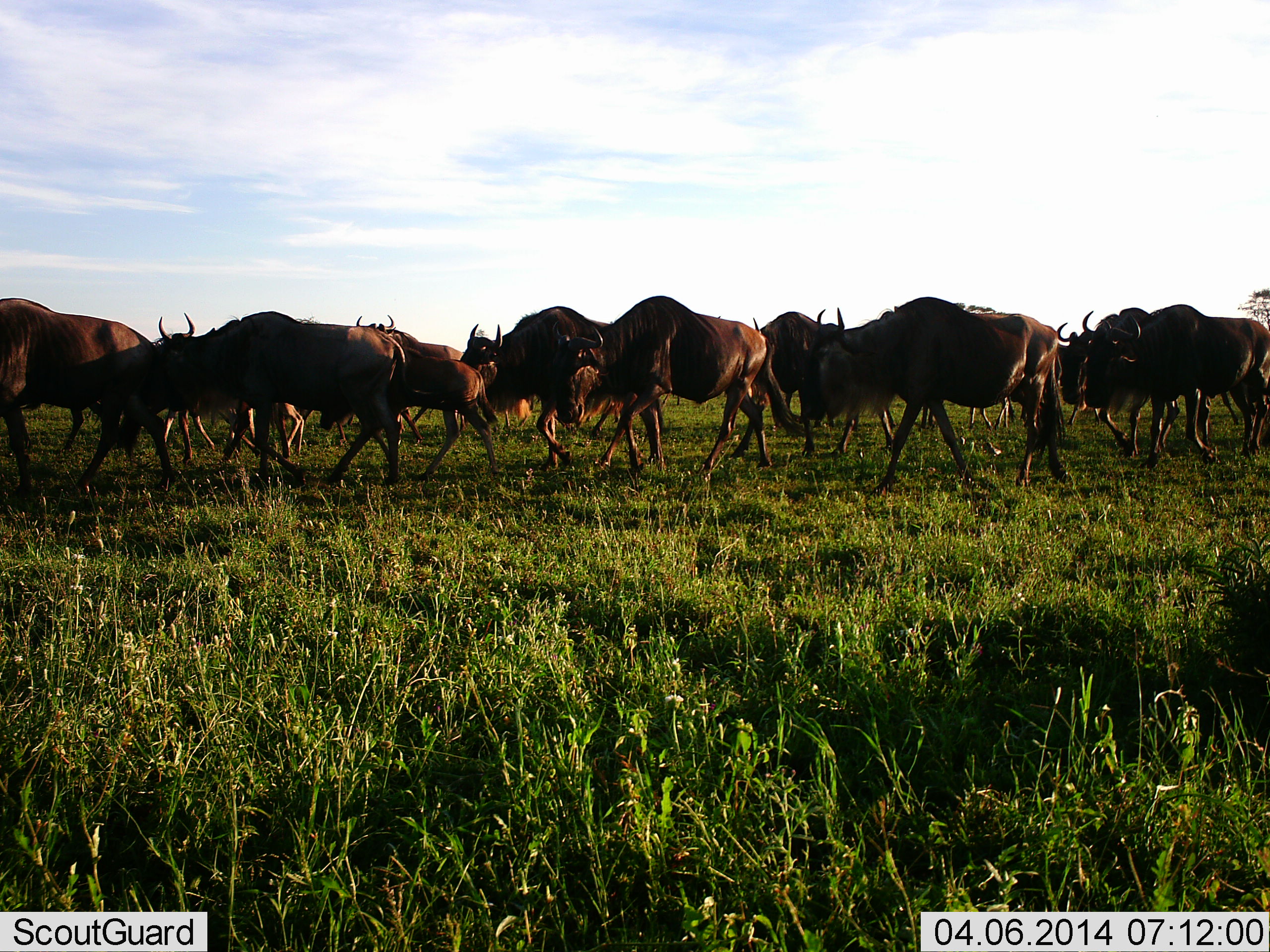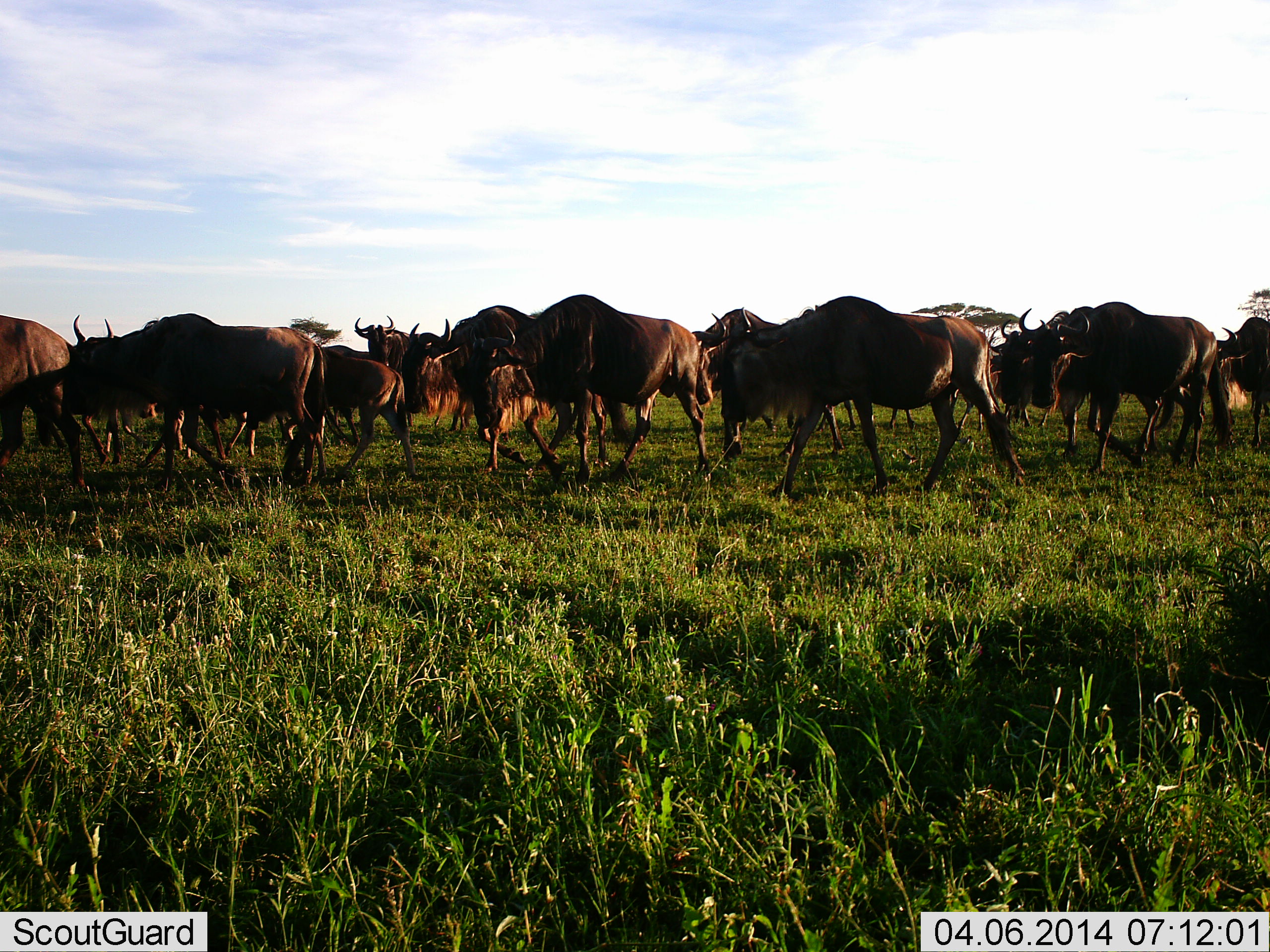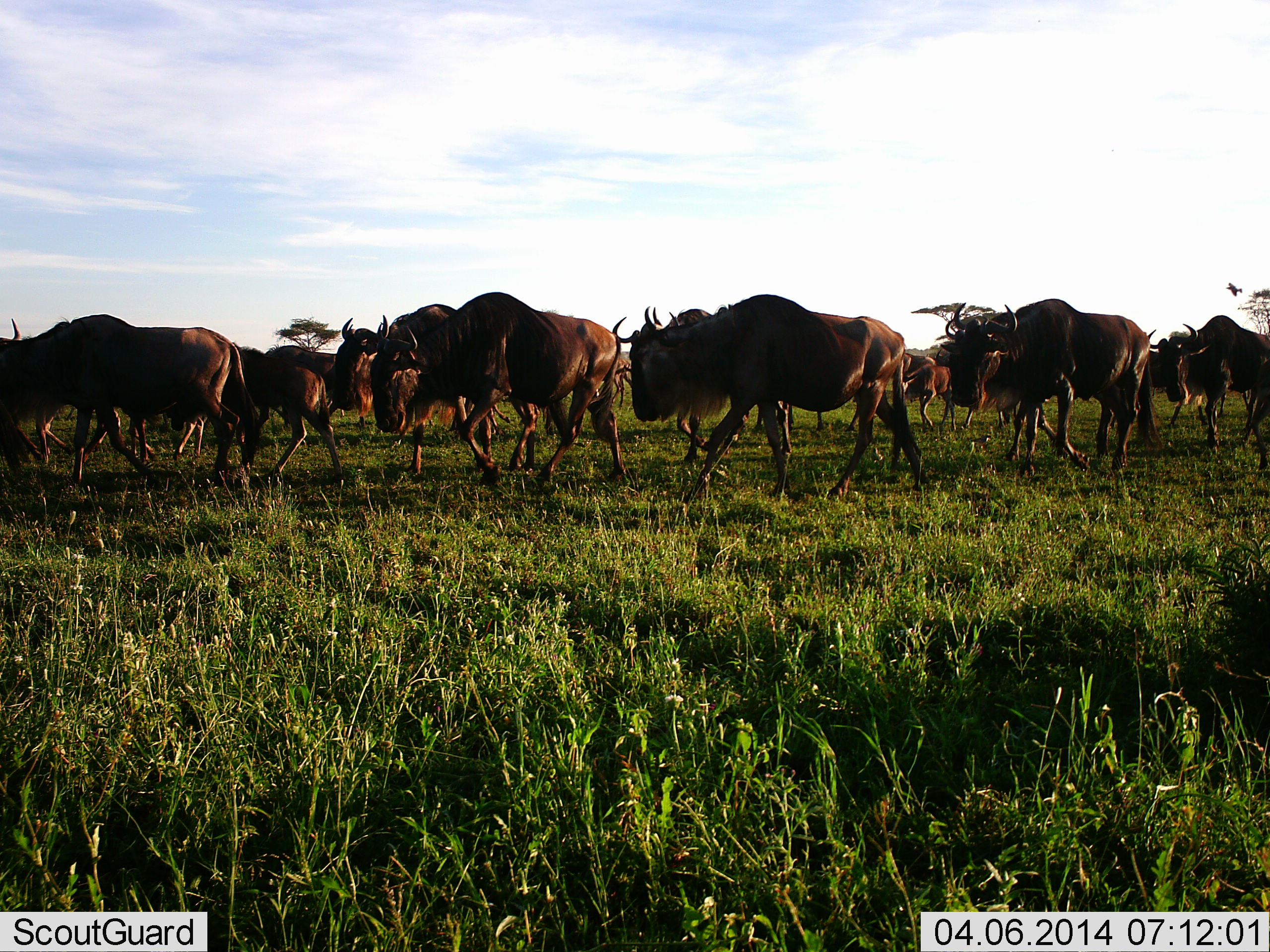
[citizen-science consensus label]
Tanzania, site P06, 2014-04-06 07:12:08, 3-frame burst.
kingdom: Animalia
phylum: Chordata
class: Mammalia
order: Artiodactyla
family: Bovidae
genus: Connochaetes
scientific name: Connochaetes taurinus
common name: blue wildebeest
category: wildebeest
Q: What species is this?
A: Wildebeest (blue wildebeest) (Connochaetes taurinus).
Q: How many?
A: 11-50.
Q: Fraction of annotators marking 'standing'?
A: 20%.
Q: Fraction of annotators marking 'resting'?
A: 0%.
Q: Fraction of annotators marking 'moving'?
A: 100%.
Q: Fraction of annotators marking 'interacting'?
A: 0%.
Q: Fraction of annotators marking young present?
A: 10%.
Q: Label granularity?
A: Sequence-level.